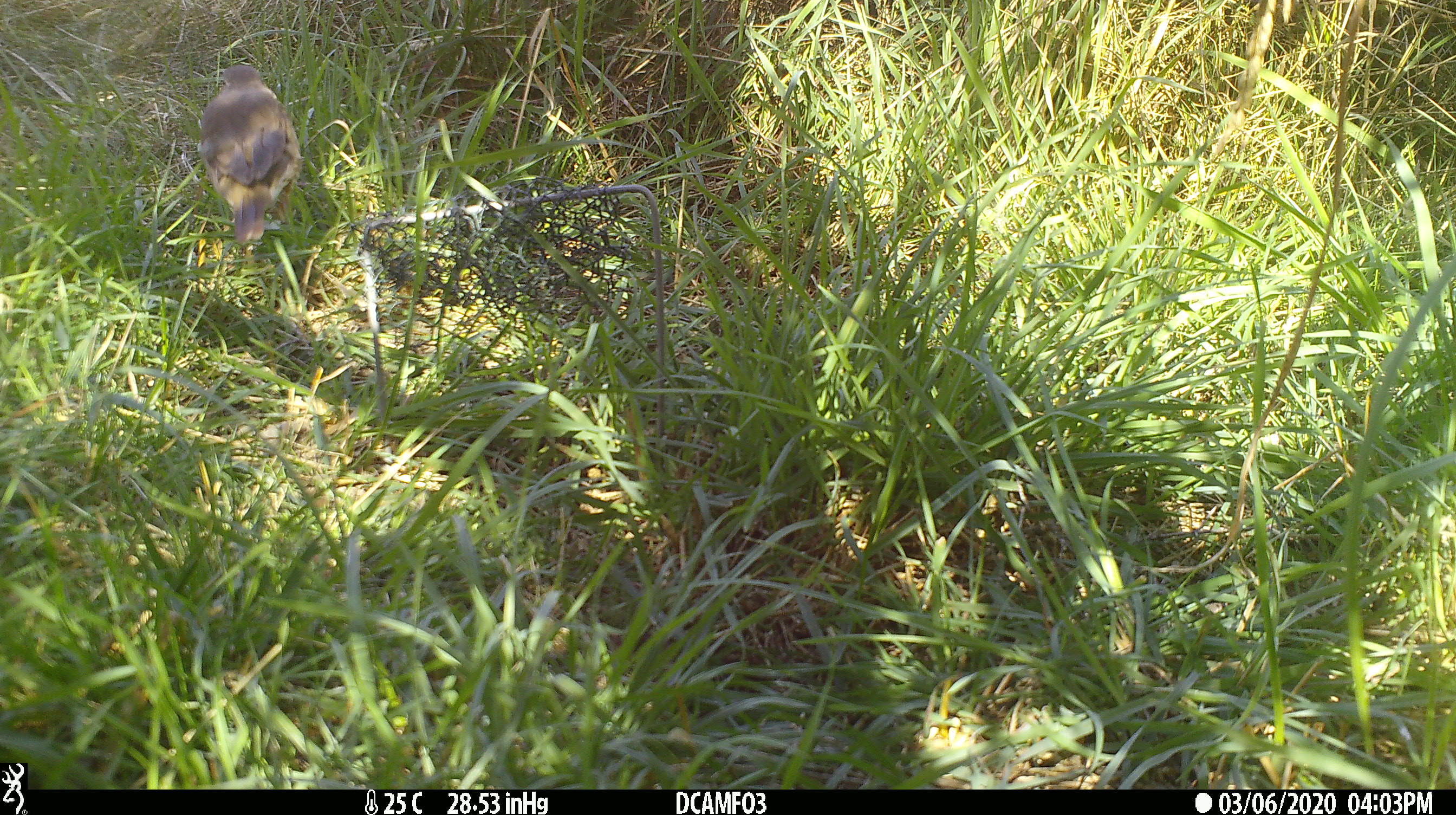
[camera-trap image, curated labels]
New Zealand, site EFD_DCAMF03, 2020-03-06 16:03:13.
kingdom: Animalia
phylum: Chordata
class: Aves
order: Passeriformes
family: Turdidae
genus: Turdus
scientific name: Turdus philomelos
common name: song thrush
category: thrush